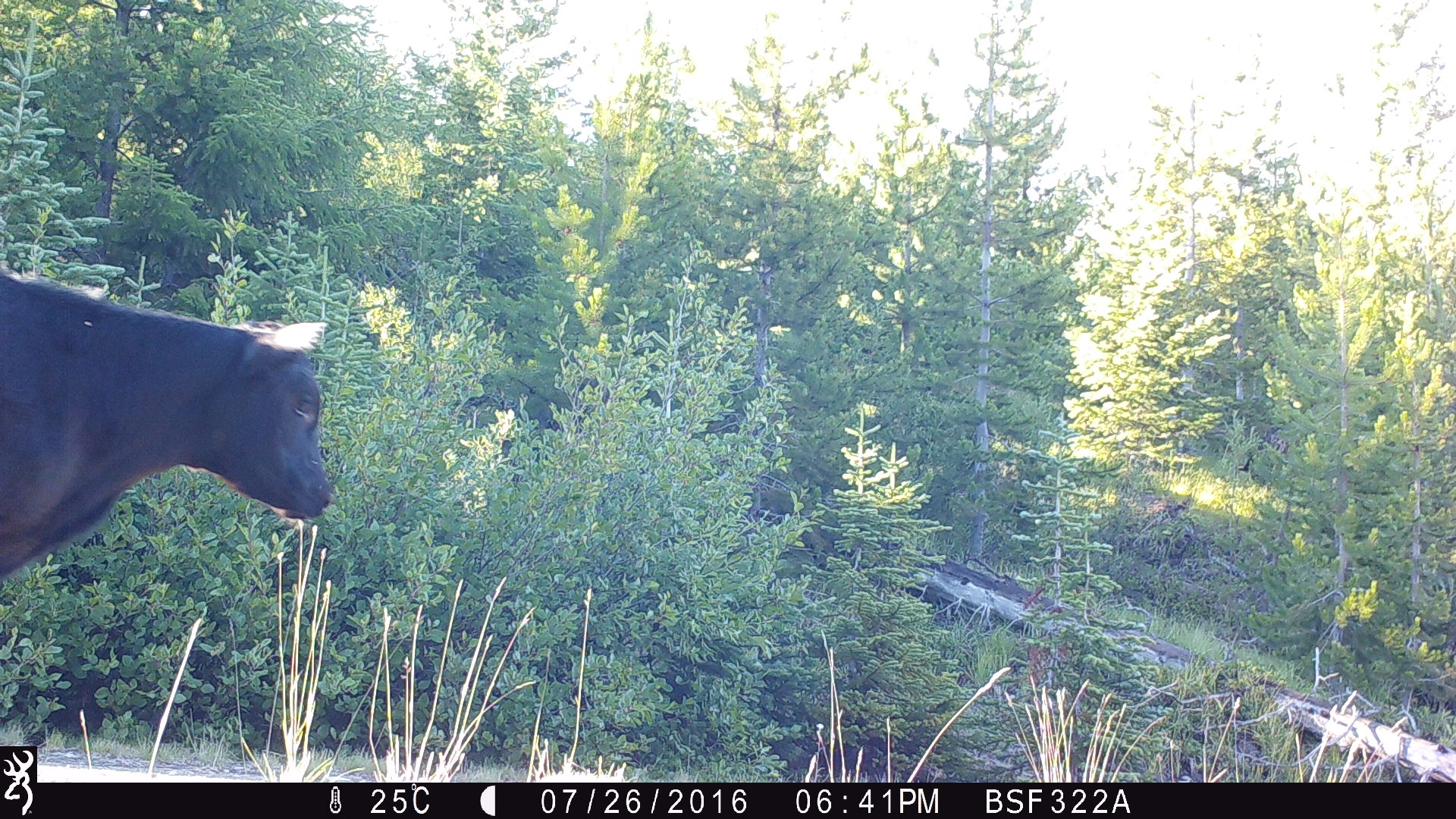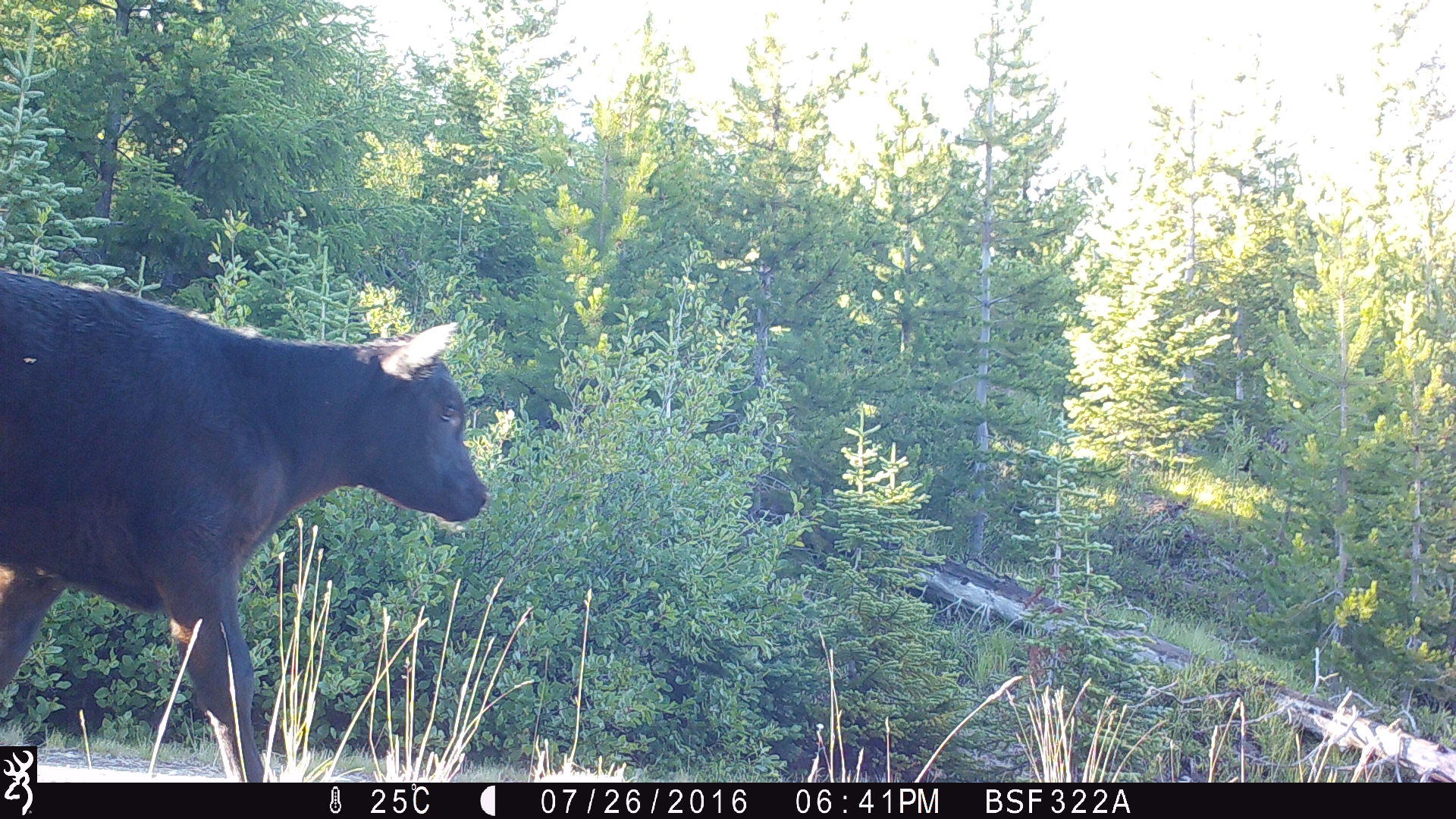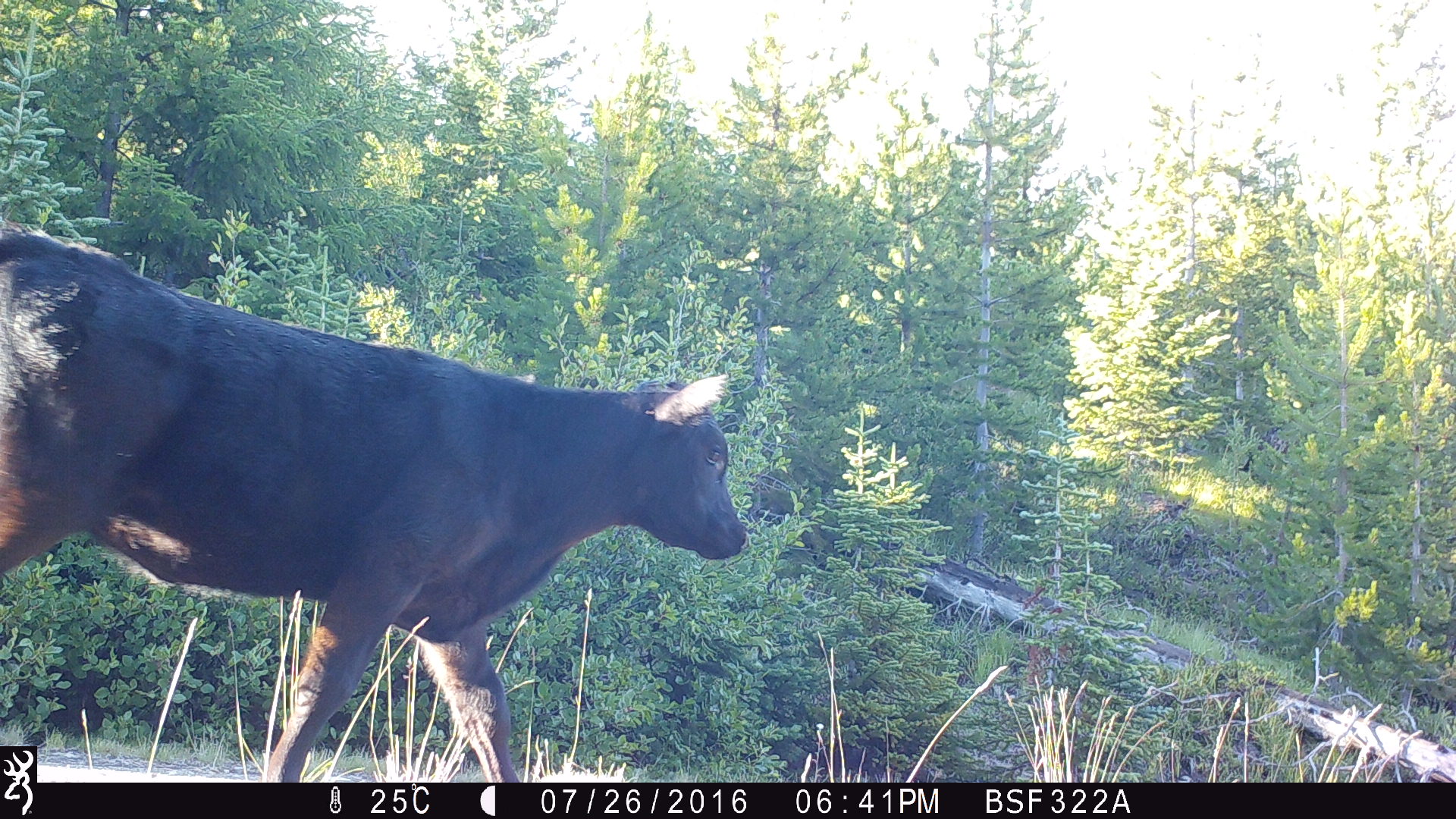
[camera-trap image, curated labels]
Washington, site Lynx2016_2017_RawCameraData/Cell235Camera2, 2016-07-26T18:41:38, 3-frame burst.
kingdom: Animalia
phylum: Chordata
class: Mammalia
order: Artiodactyla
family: Bovidae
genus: Bos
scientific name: Bos taurus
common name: domestic cattle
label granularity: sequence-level